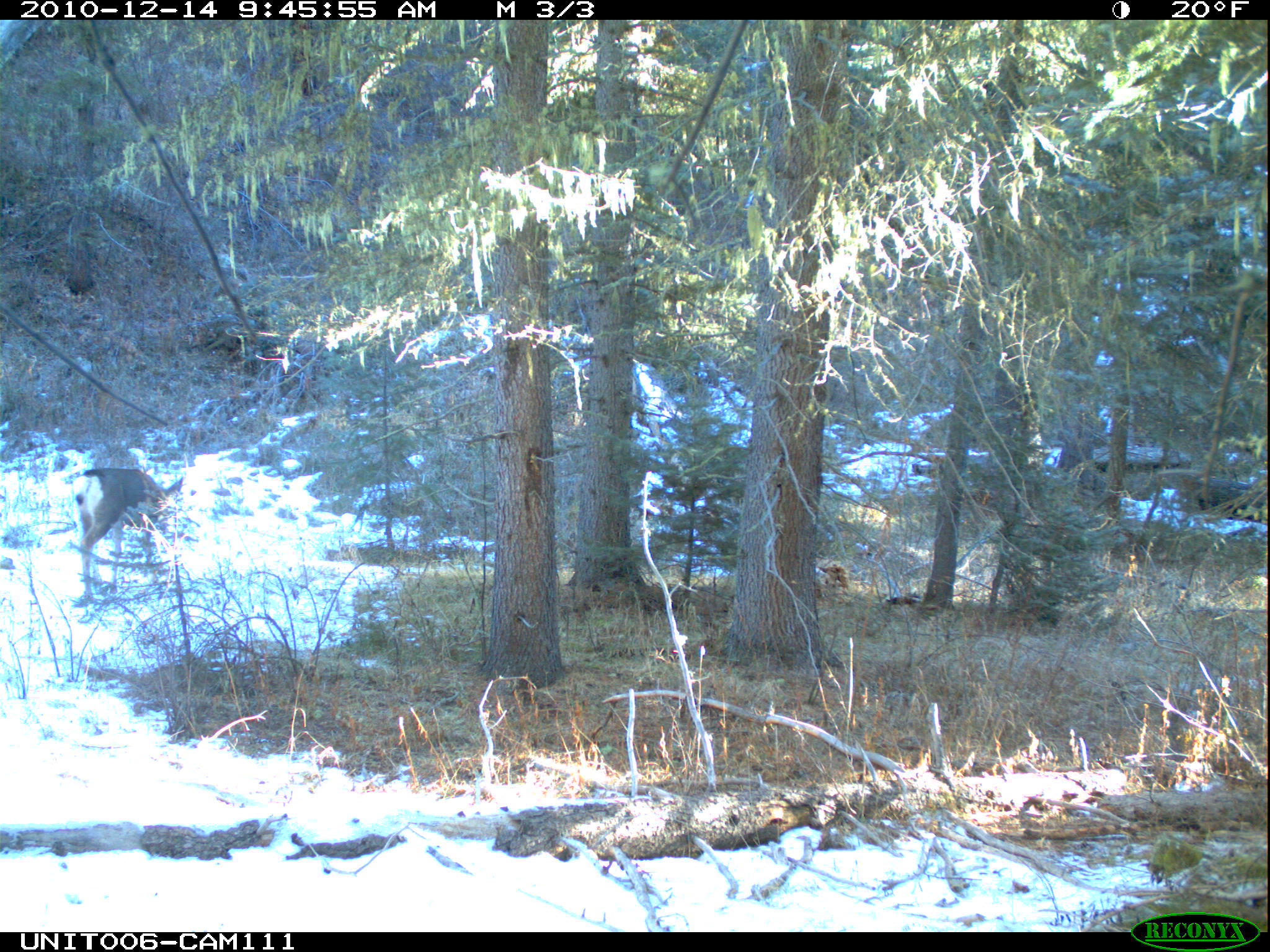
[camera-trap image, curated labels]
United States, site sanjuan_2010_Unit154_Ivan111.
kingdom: Animalia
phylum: Chordata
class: Mammalia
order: Artiodactyla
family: Cervidae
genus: Odocoileus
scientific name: Odocoileus hemionus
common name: mule deer